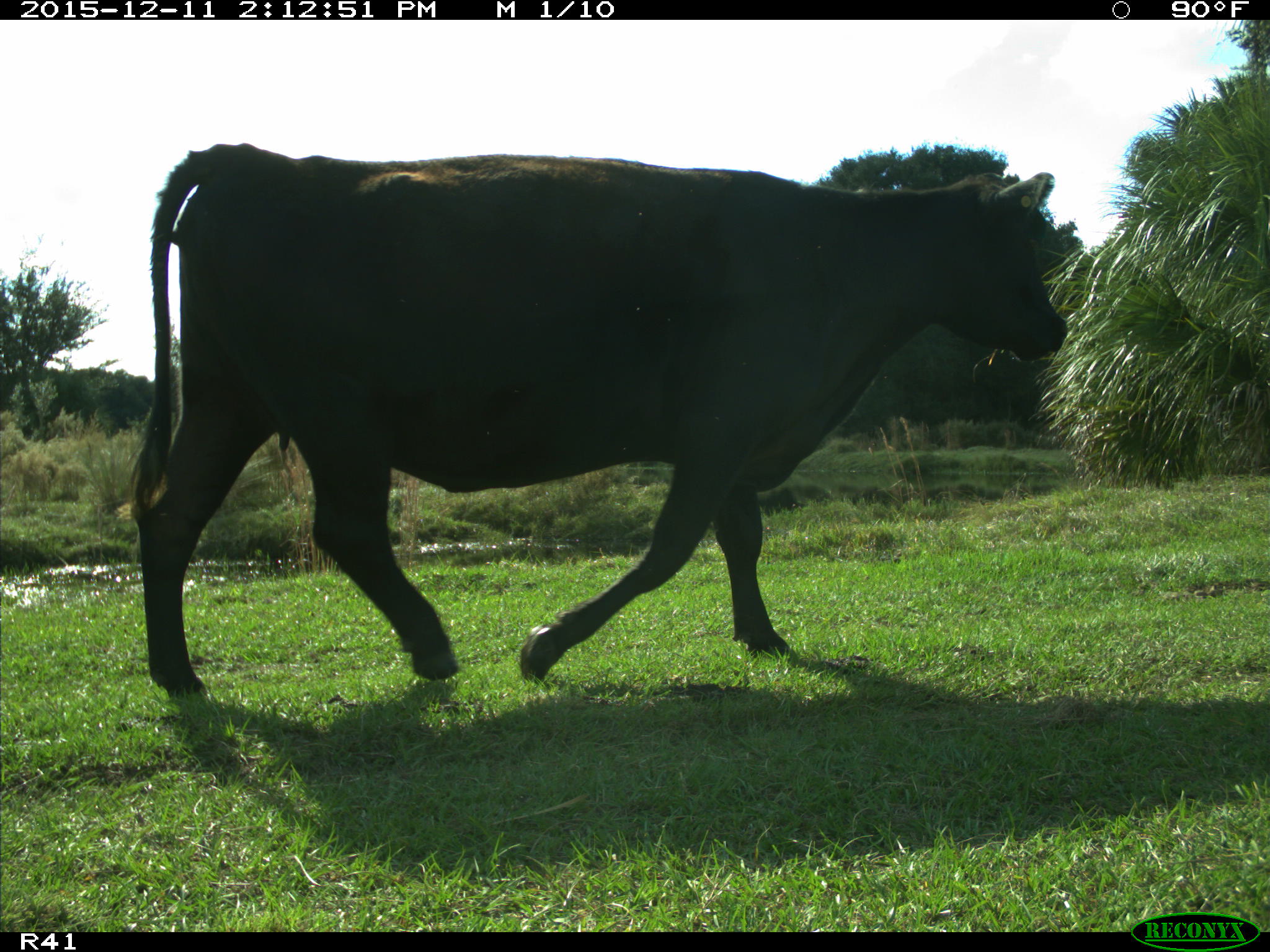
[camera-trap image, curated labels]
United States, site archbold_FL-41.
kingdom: Animalia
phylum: Chordata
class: Mammalia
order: Artiodactyla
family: Bovidae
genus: Bos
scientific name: Bos taurus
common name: domestic cow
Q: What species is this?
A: Bos taurus (domestic cow).